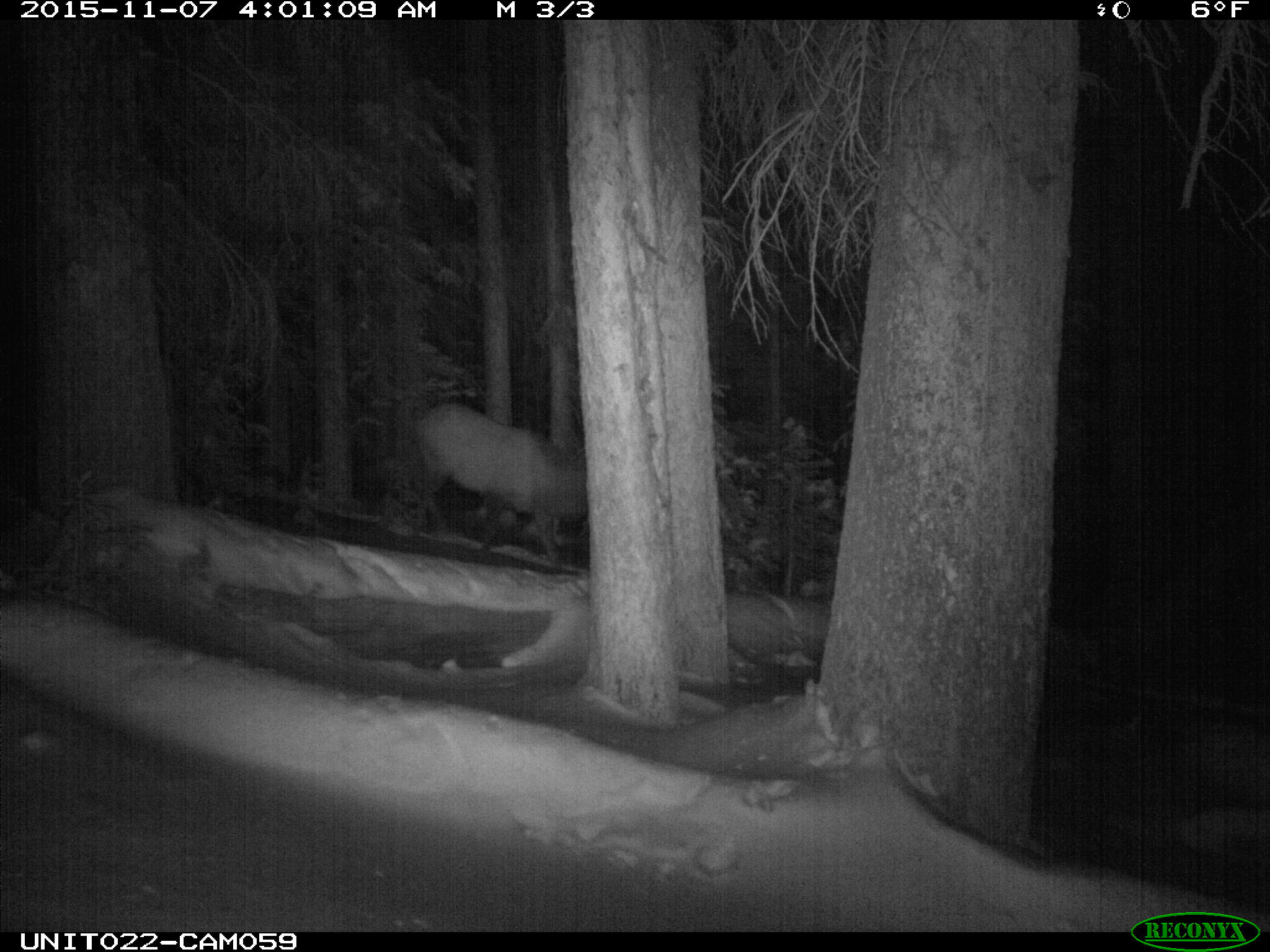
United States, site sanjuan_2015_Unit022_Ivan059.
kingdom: Animalia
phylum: Chordata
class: Mammalia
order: Artiodactyla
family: Cervidae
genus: Cervus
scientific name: Cervus elaphus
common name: red deer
Cervus elaphus (red deer).